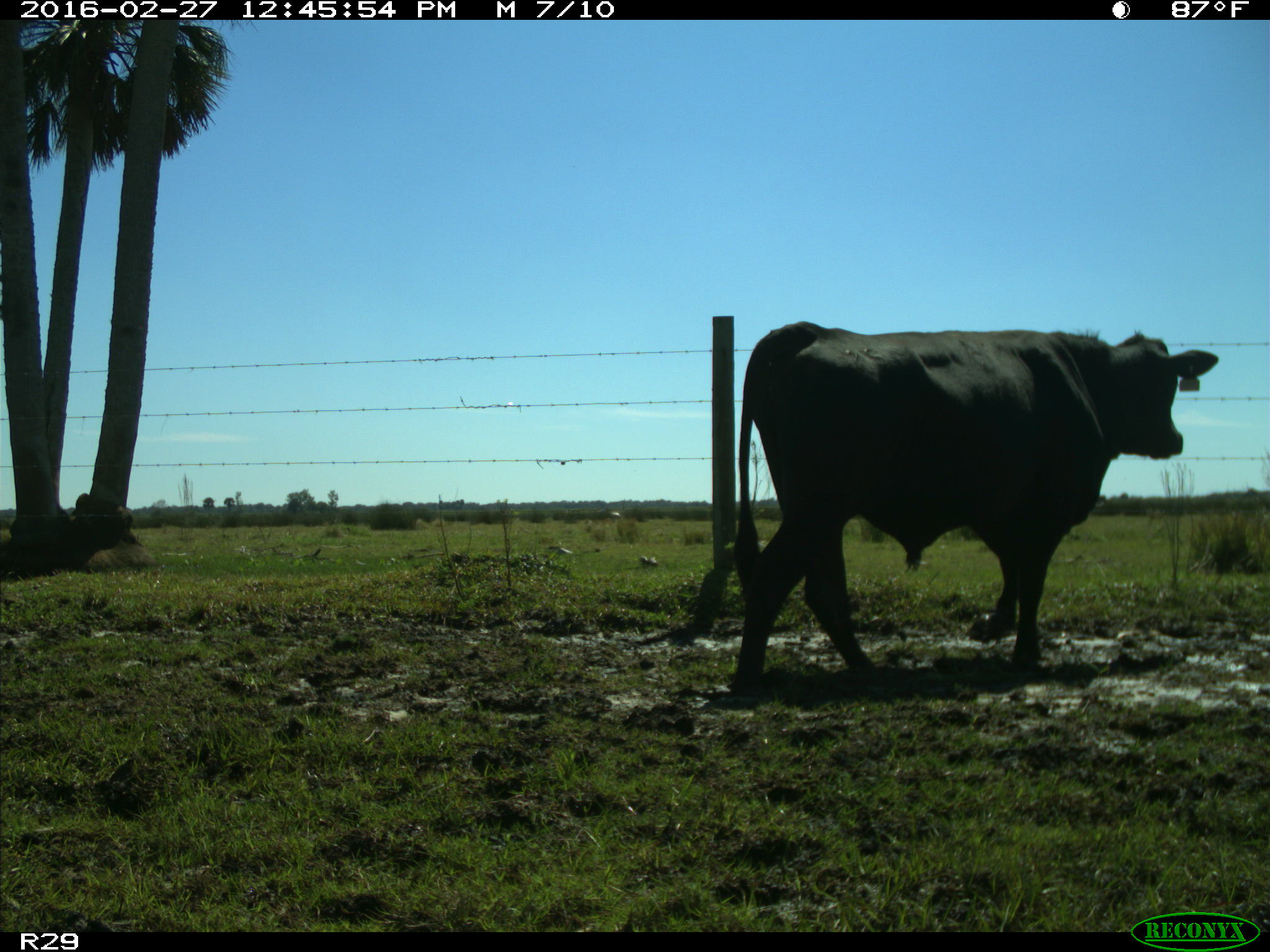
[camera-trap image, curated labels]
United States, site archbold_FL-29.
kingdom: Animalia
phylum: Chordata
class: Mammalia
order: Artiodactyla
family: Bovidae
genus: Bos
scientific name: Bos taurus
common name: domestic cow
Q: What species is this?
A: Bos taurus (domestic cow).